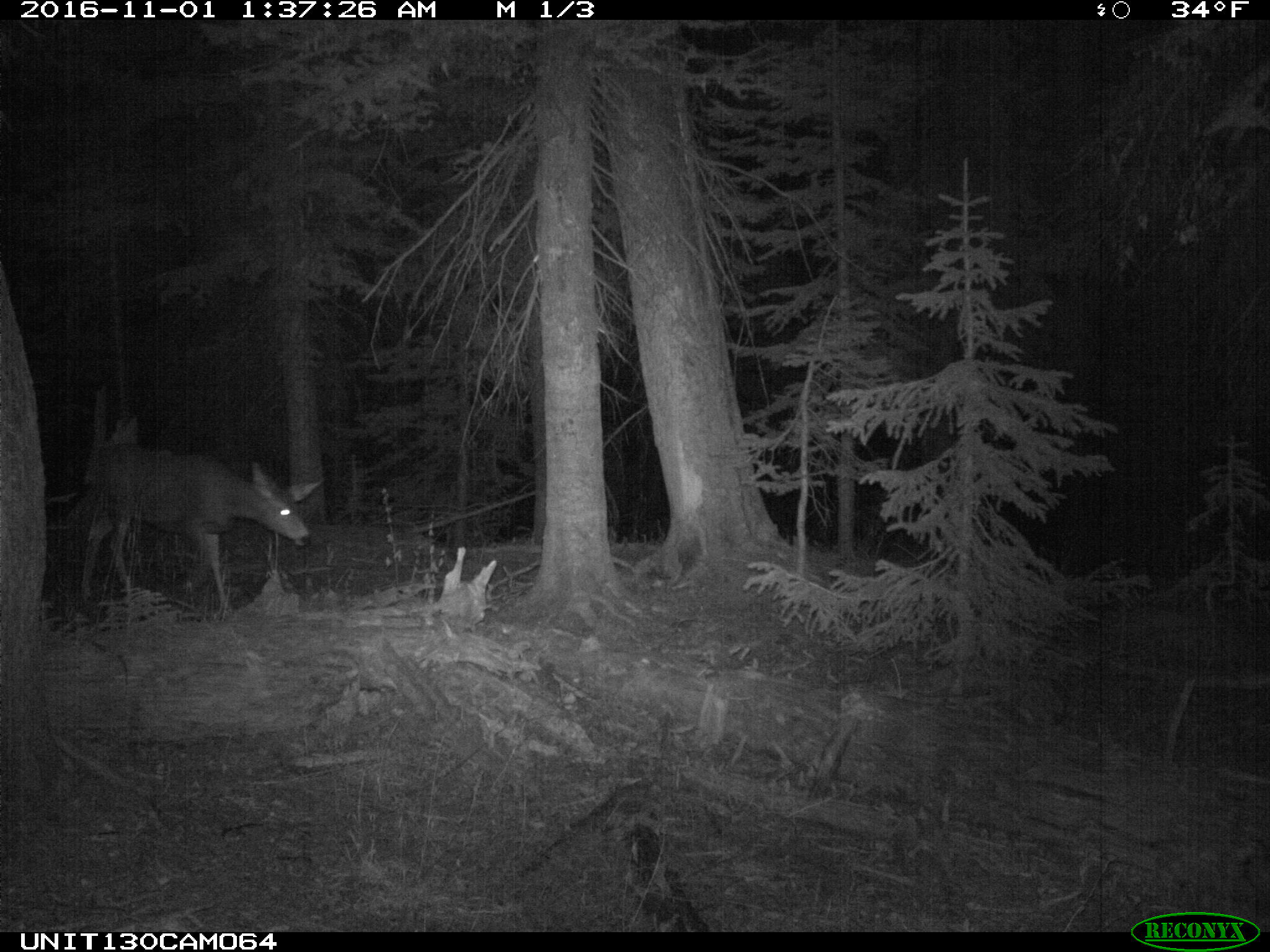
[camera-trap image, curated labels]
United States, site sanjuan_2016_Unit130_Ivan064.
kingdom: Animalia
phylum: Chordata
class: Mammalia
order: Artiodactyla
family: Cervidae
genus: Odocoileus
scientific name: Odocoileus hemionus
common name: mule deer